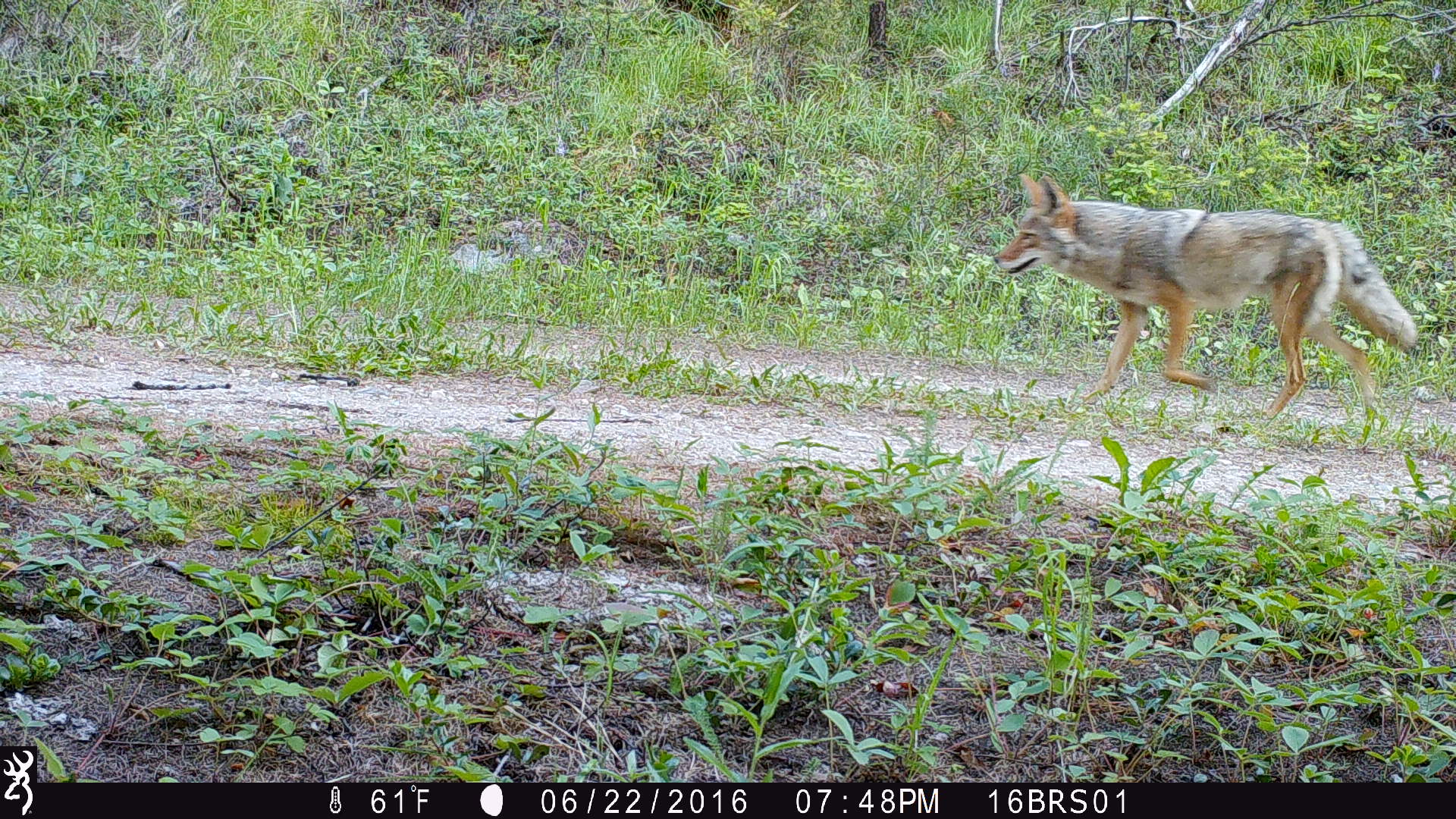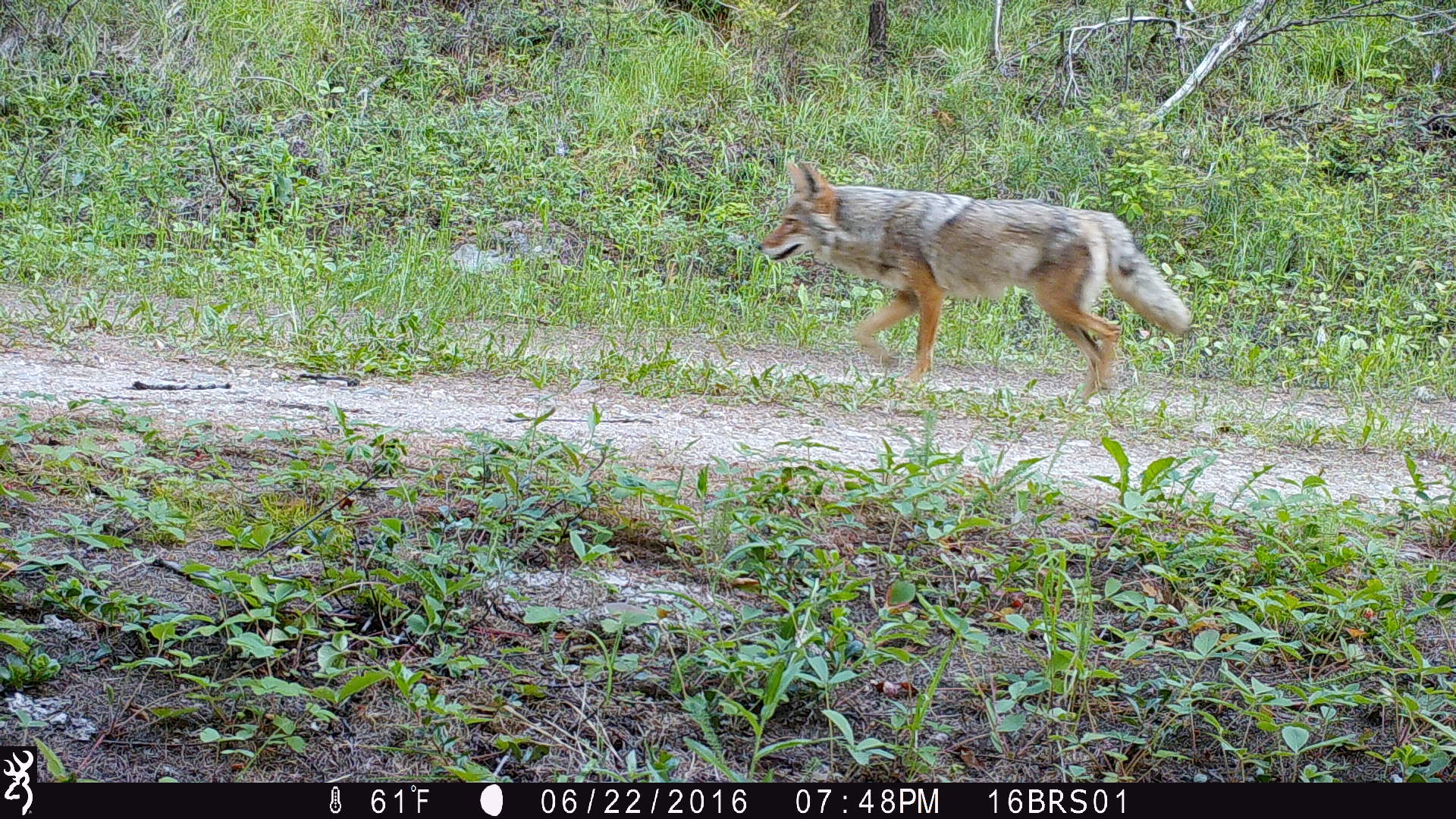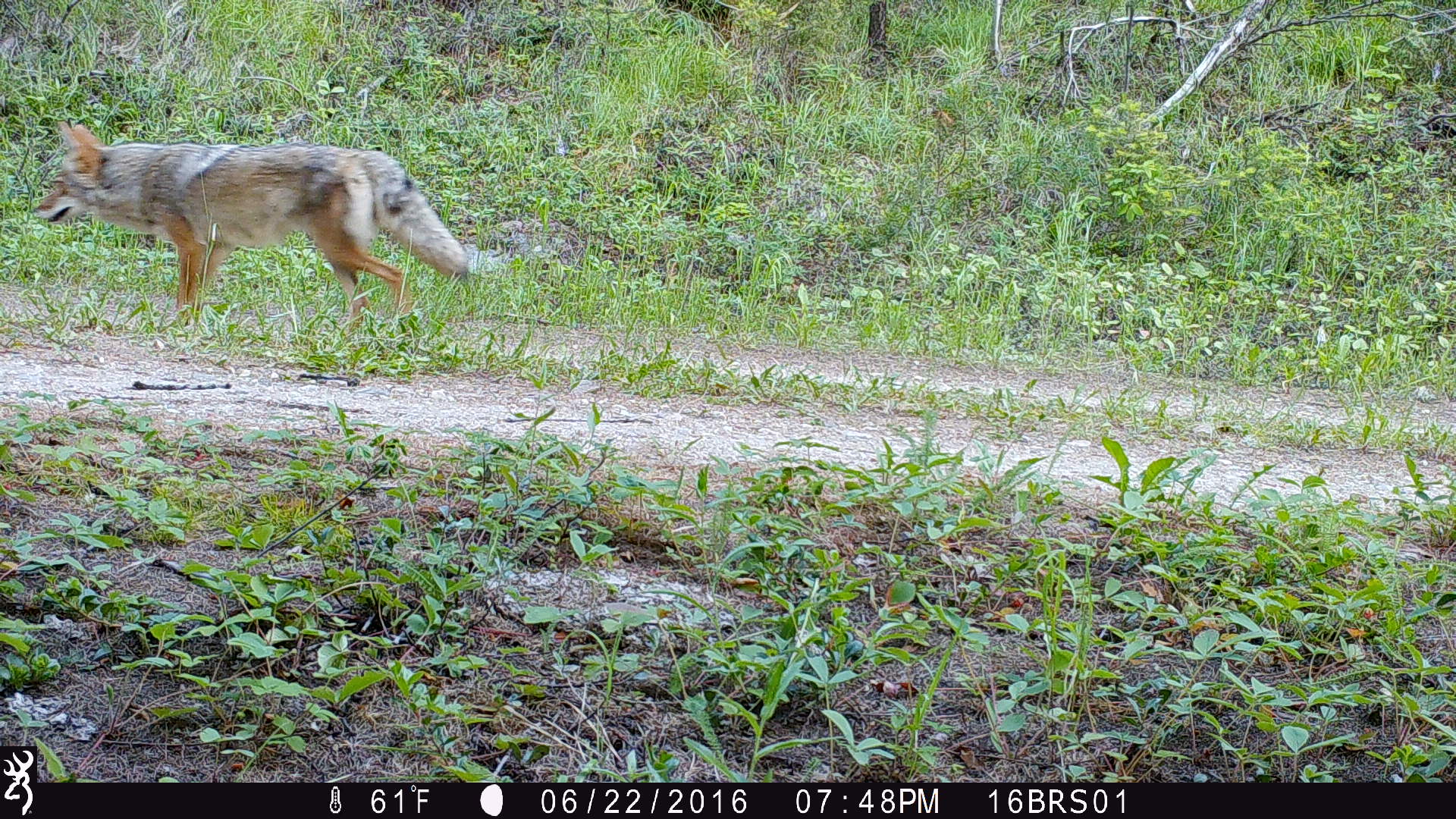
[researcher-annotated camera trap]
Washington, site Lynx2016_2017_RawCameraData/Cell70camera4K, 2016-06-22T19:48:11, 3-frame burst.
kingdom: Animalia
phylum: Chordata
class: Mammalia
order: Carnivora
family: Canidae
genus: Canis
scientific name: Canis latrans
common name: coyote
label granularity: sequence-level